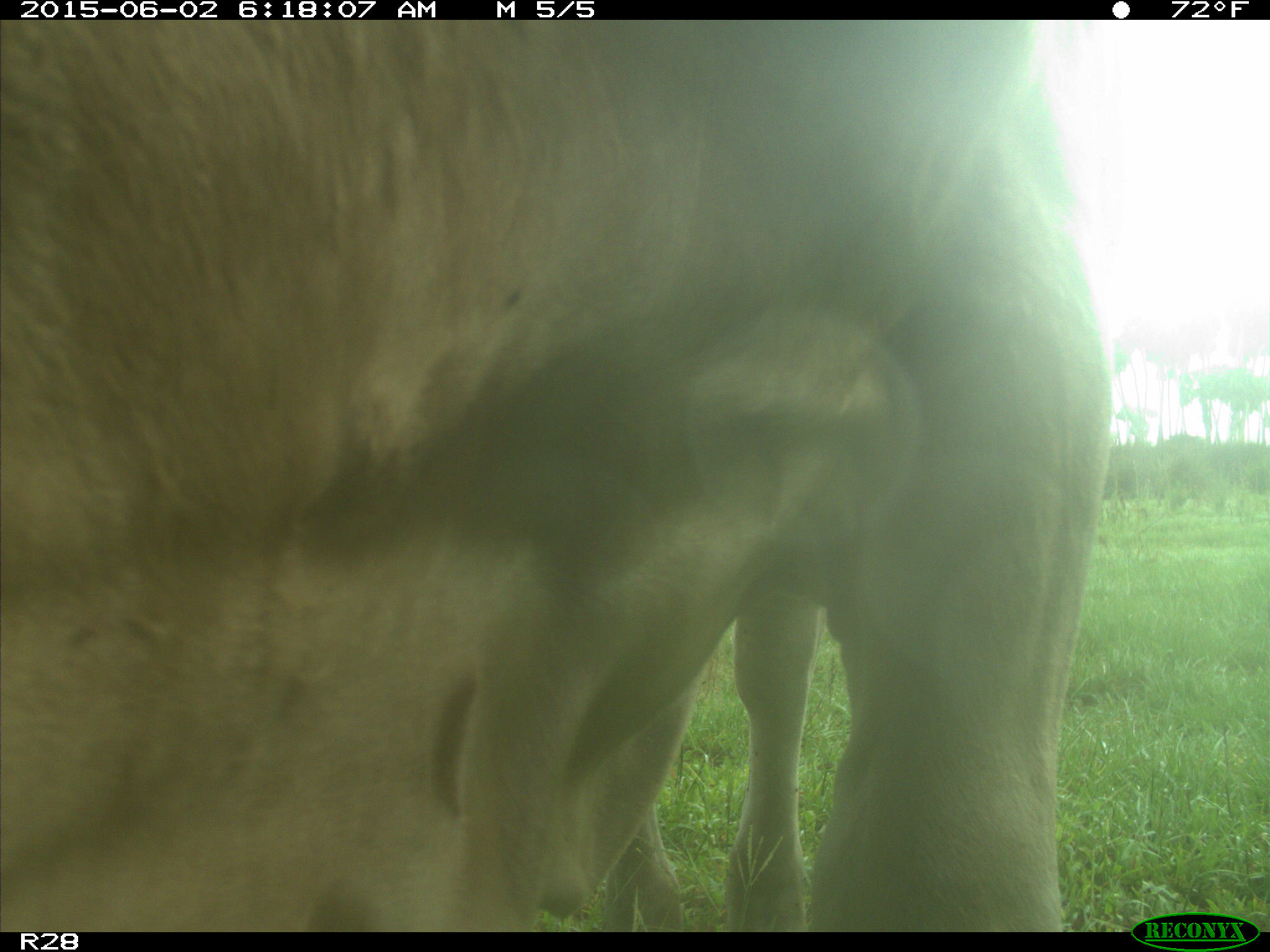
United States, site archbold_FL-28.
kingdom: Animalia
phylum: Chordata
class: Mammalia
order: Artiodactyla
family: Bovidae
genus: Bos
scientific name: Bos taurus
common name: domestic cow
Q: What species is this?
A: Bos taurus (domestic cow).